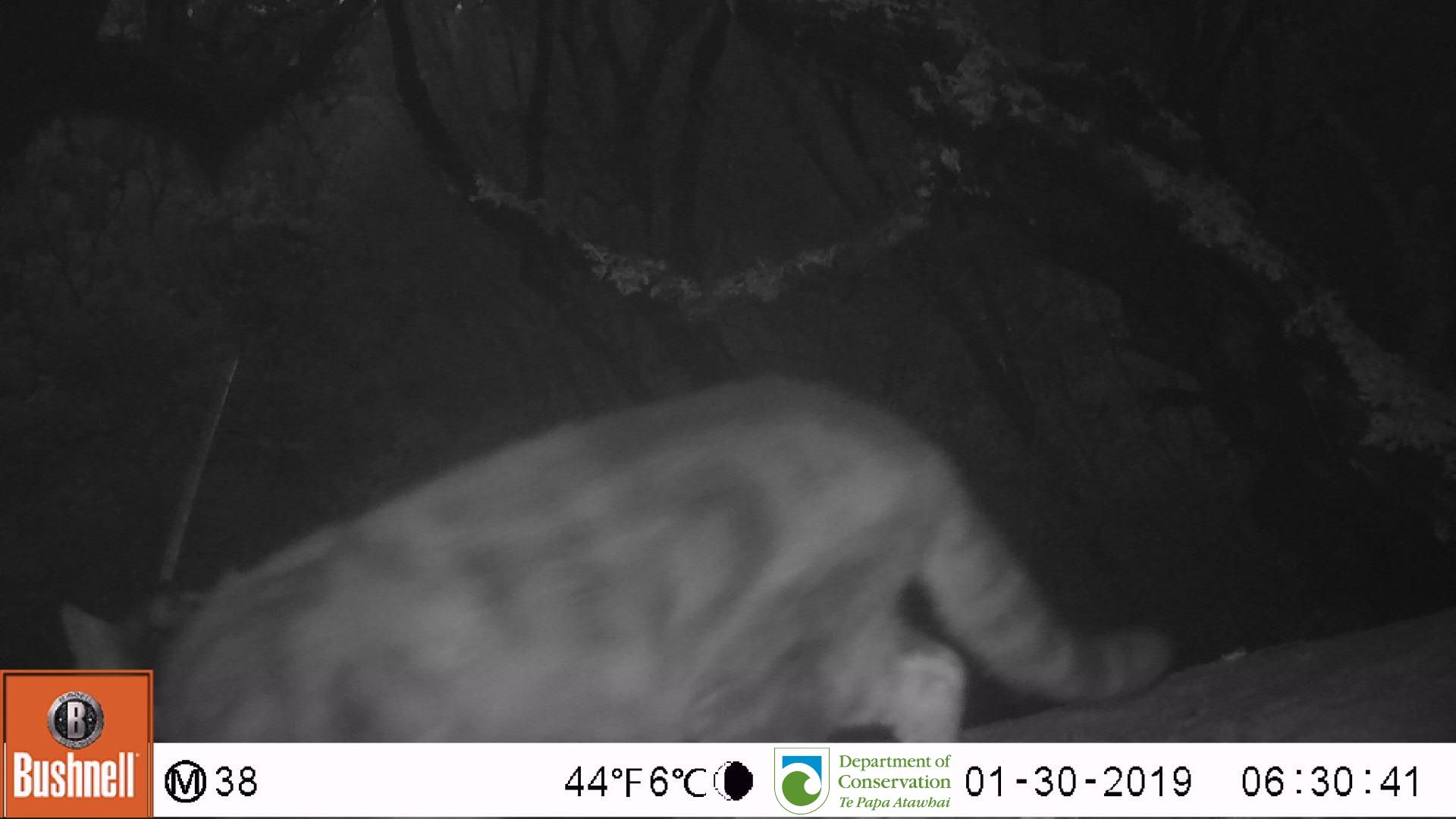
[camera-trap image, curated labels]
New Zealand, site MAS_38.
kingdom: Animalia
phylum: Chordata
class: Mammalia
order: Carnivora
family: Felidae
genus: Felis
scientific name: Felis catus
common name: domestic cat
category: cat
Cat (domestic cat) (Felis catus).